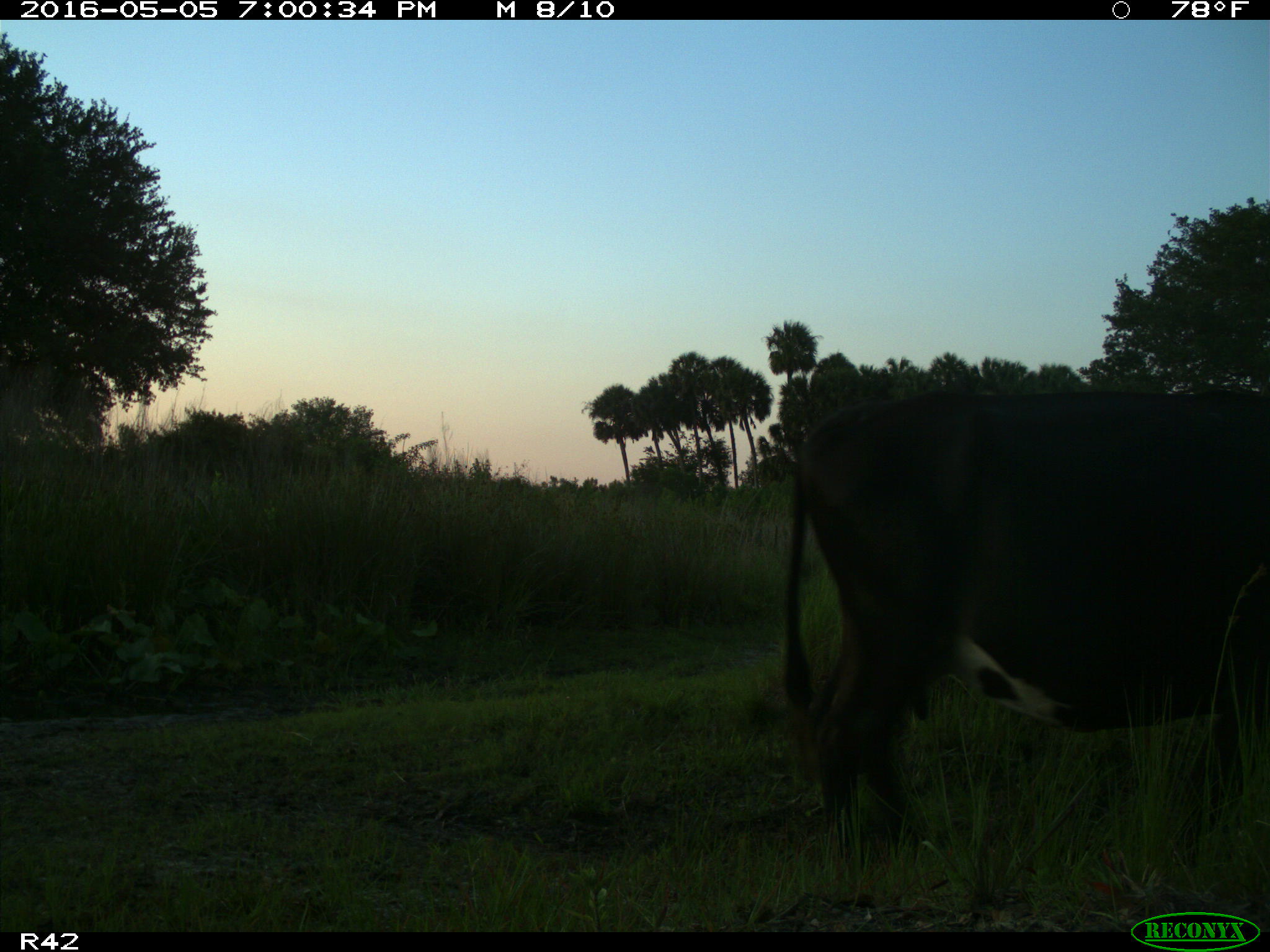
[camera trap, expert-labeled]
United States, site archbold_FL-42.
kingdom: Animalia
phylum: Chordata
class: Mammalia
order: Artiodactyla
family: Bovidae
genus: Bos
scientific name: Bos taurus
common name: domestic cow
Bos taurus (domestic cow).